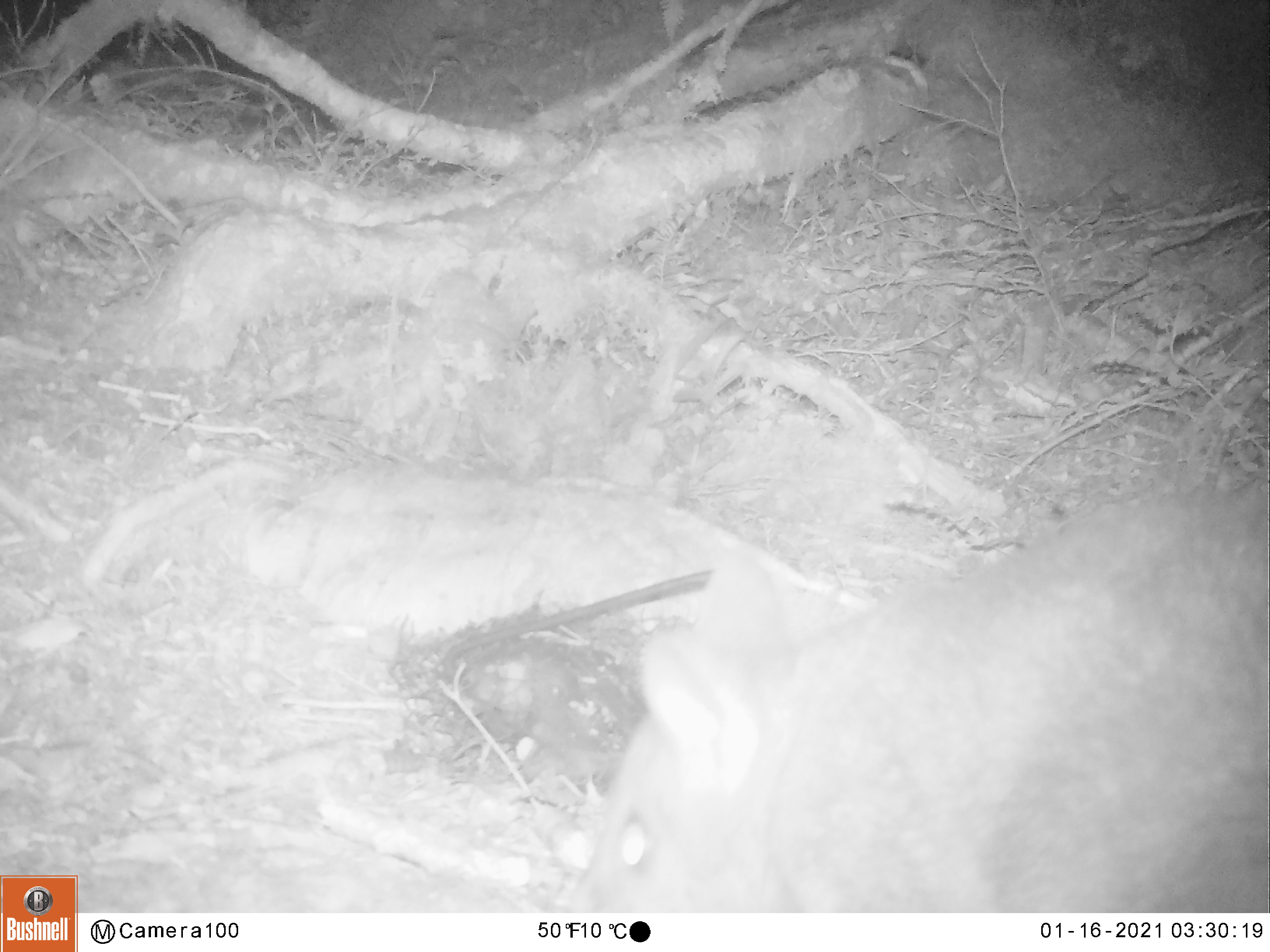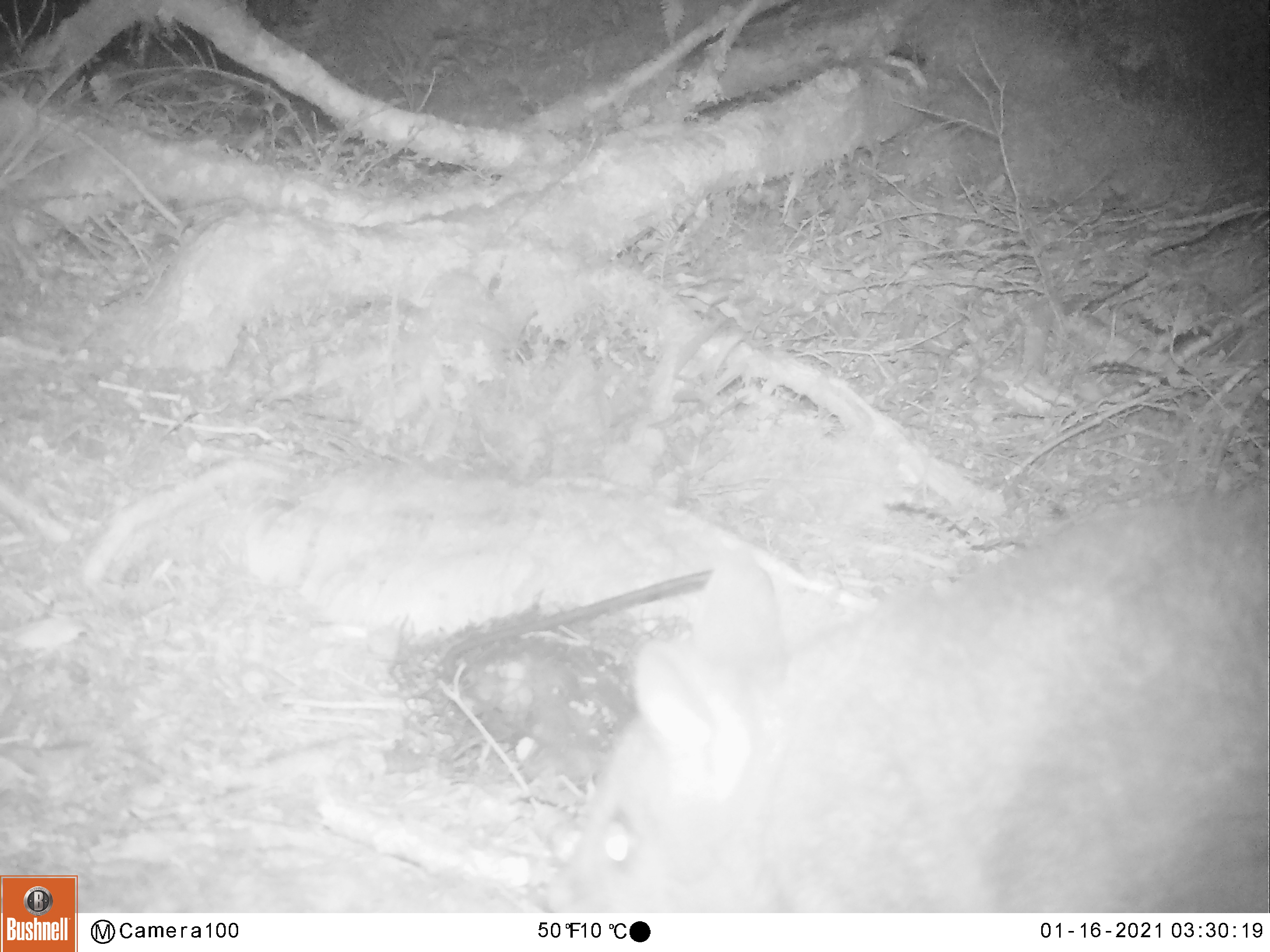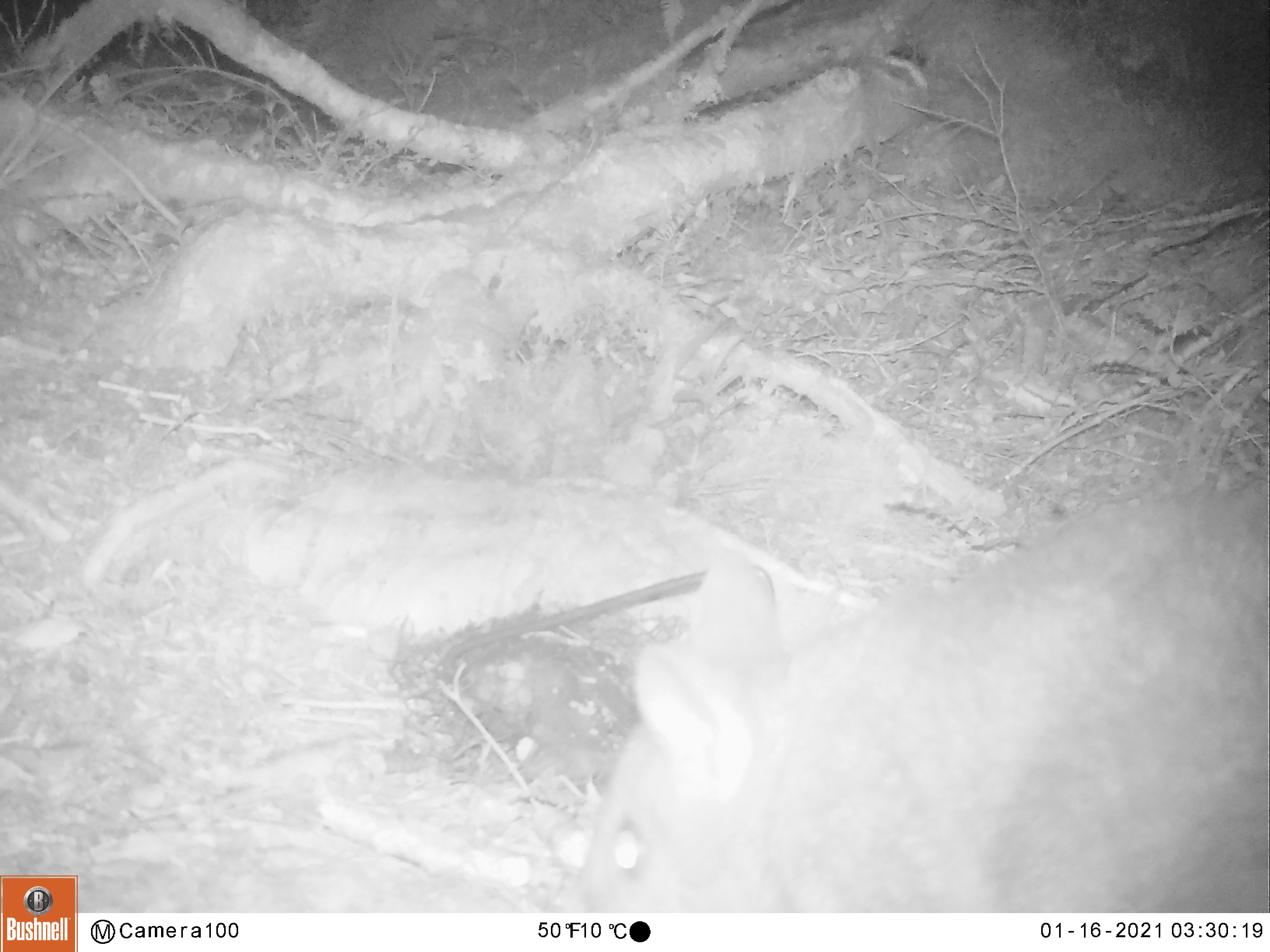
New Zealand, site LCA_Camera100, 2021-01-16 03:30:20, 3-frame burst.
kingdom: Animalia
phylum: Chordata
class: Mammalia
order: Diprotodontia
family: Phalangeridae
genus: Trichosurus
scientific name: Trichosurus vulpecula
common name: common brushtail possum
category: possum